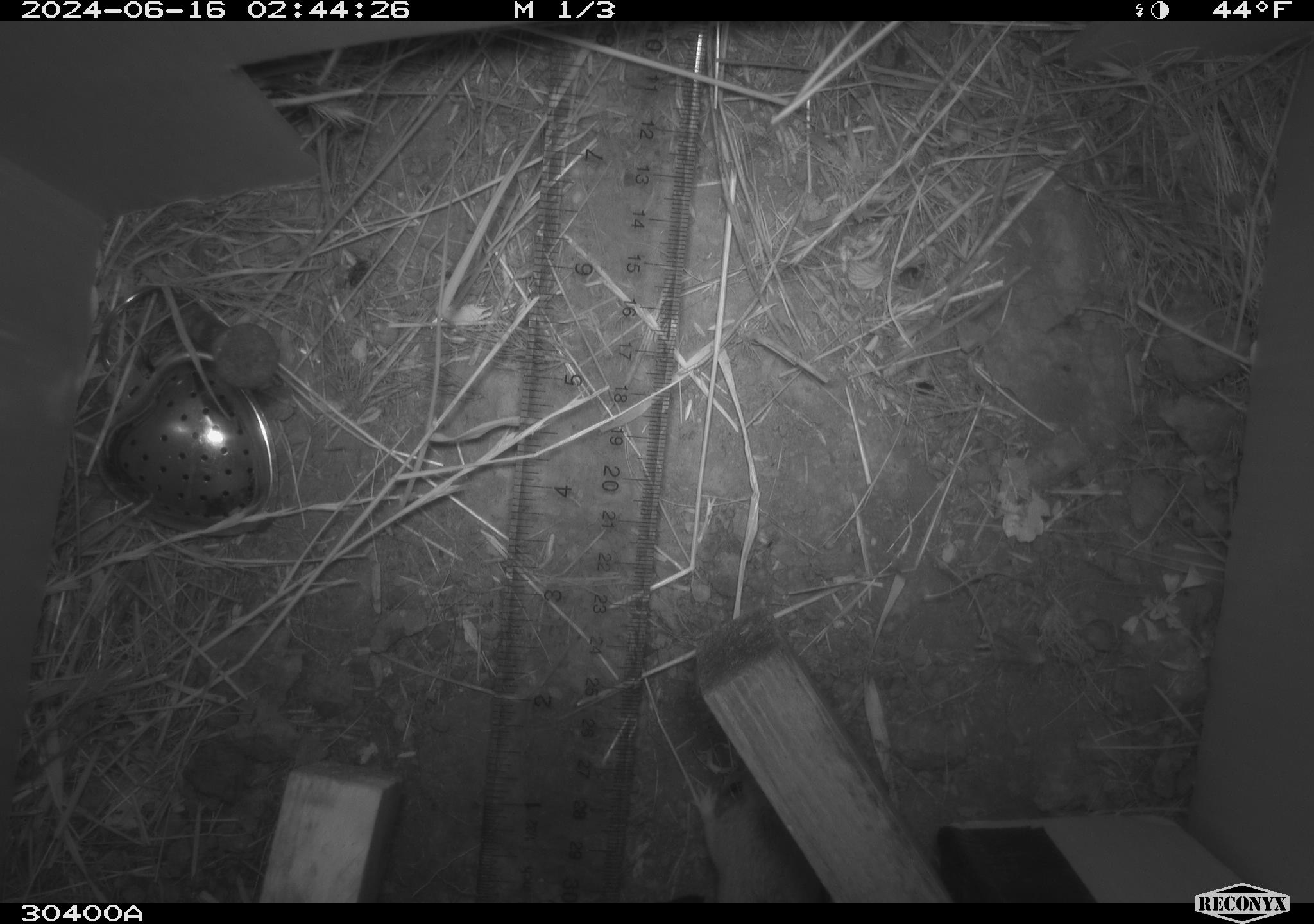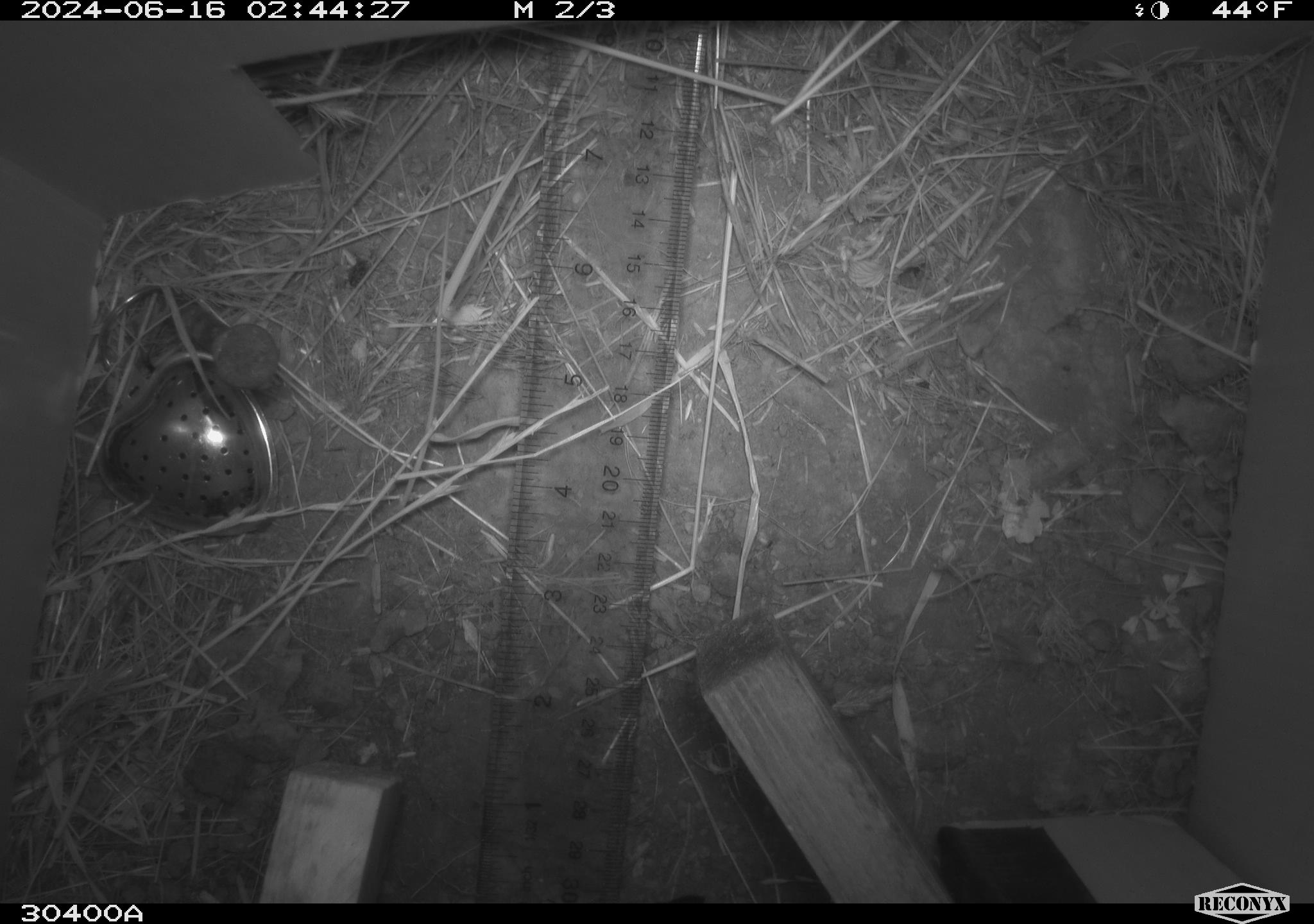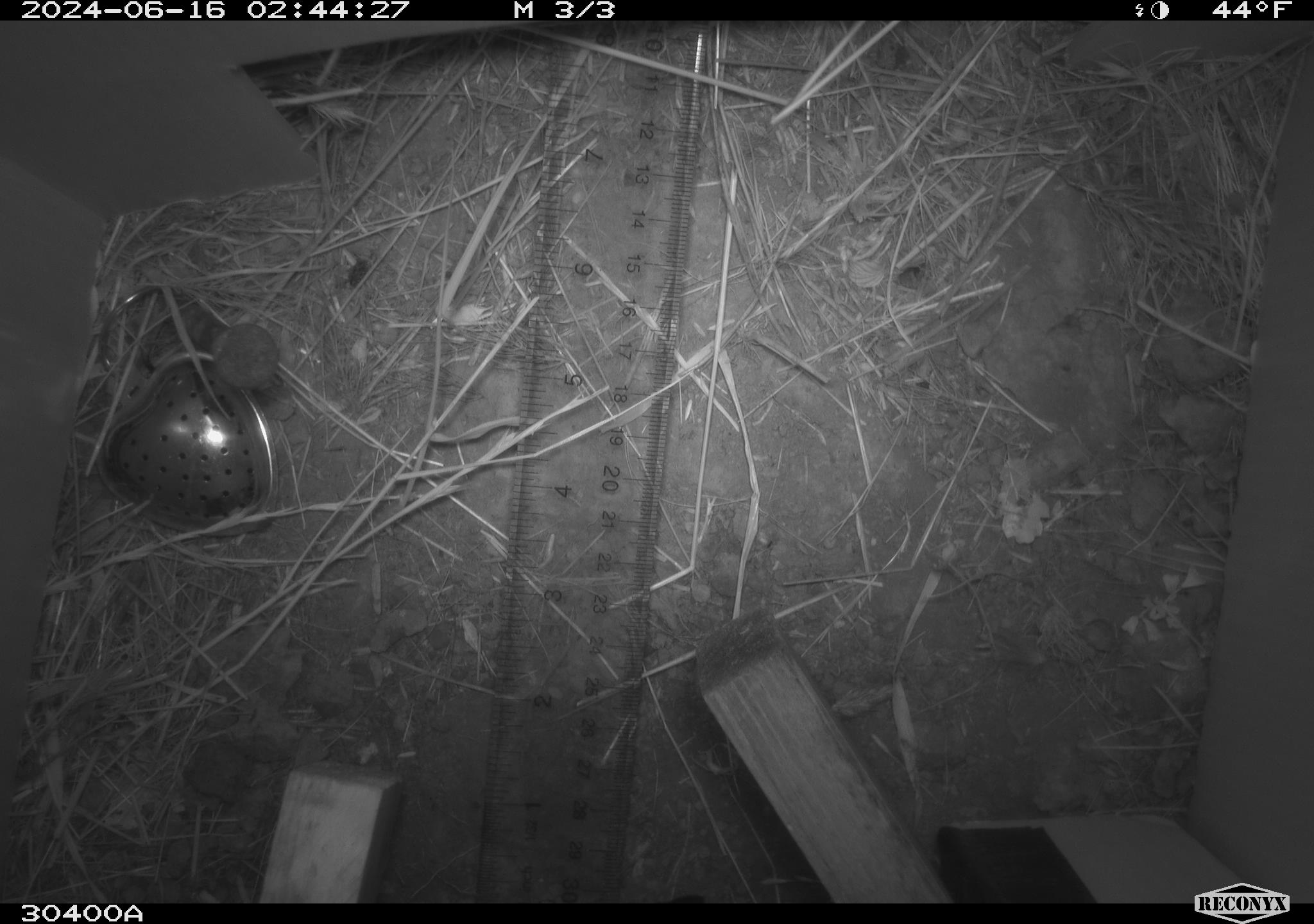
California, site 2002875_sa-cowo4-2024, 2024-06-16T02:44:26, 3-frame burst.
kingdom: Animalia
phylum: Chordata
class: Mammalia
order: Rodentia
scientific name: Rodentia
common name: rodent